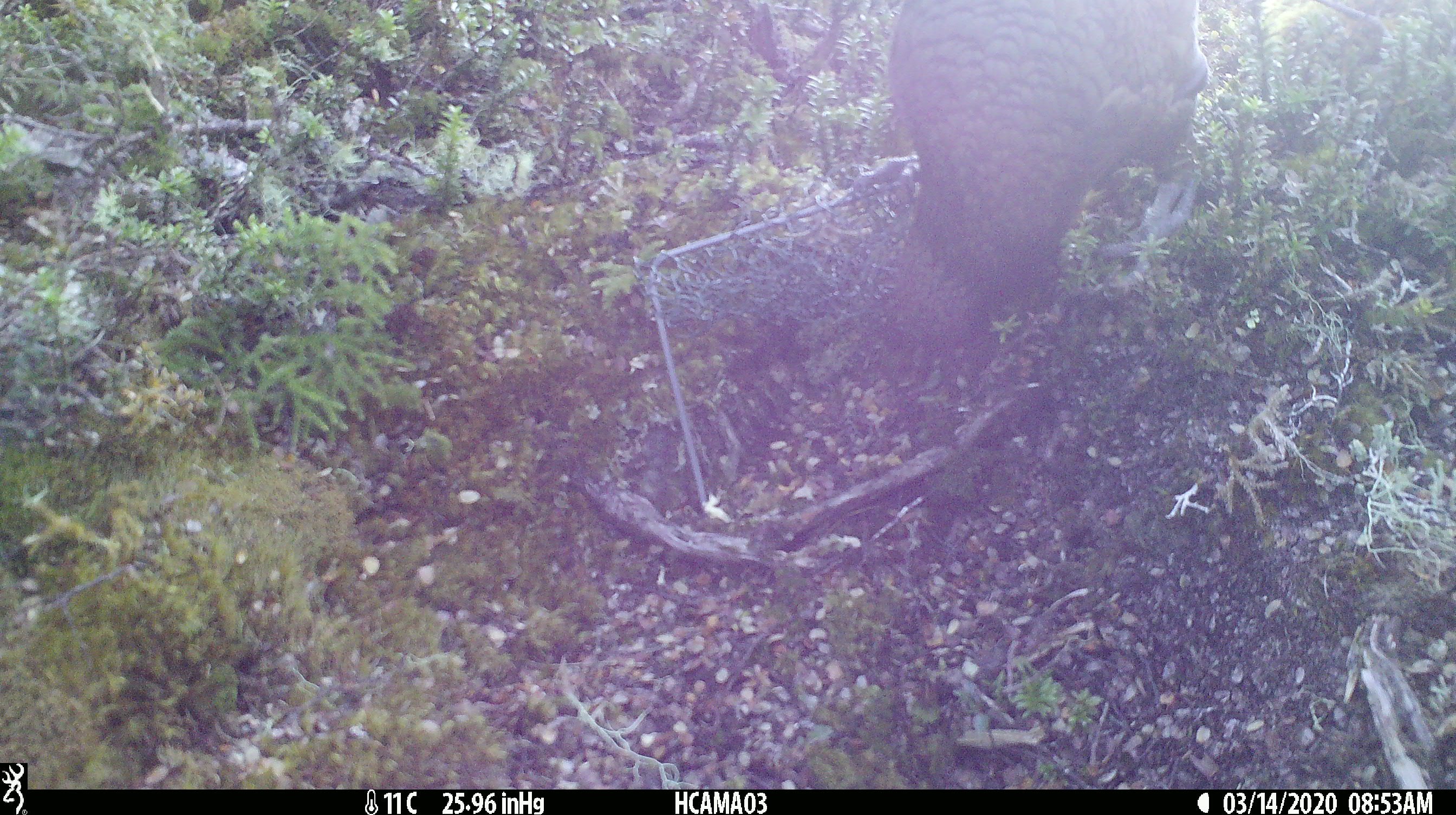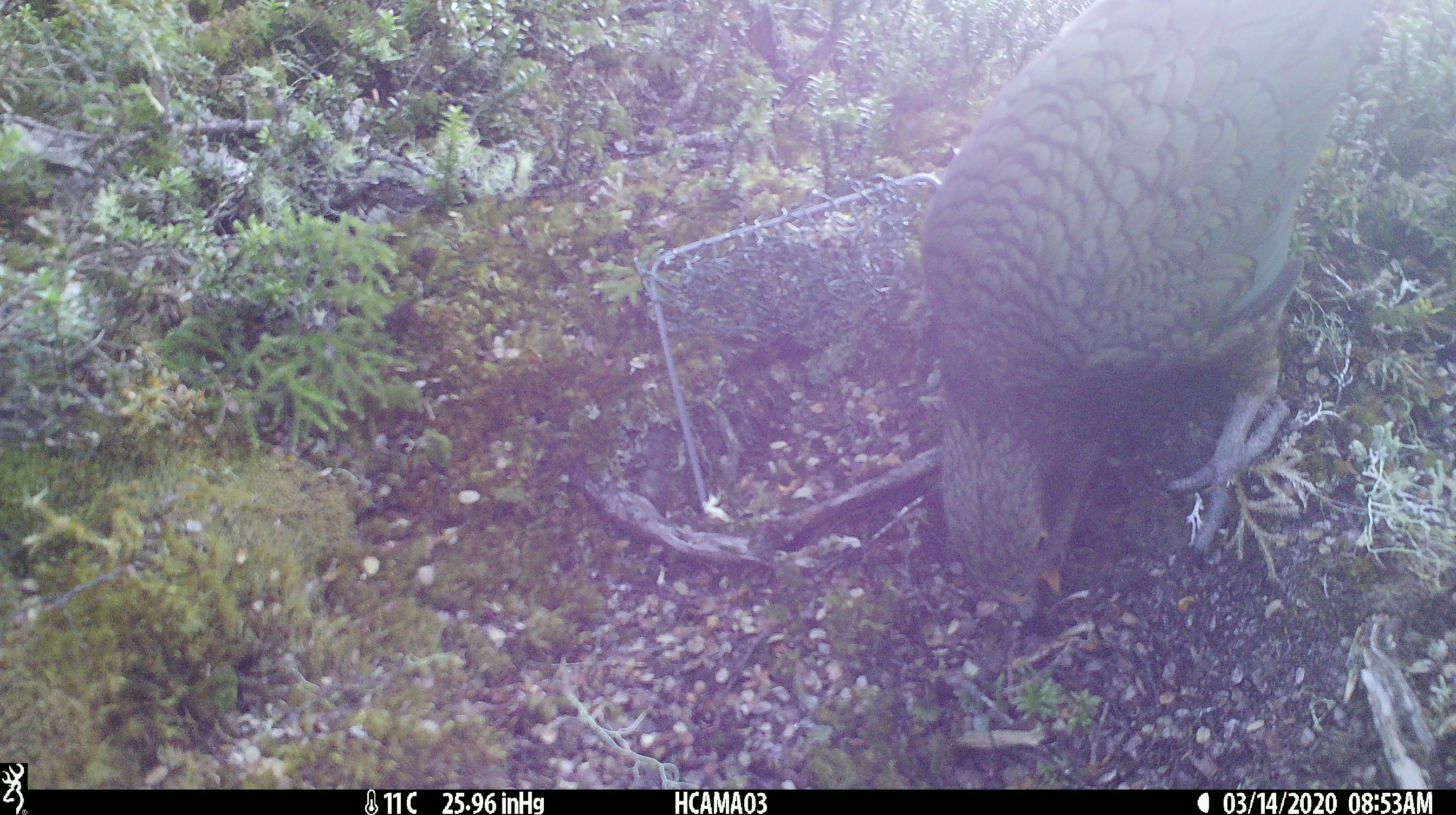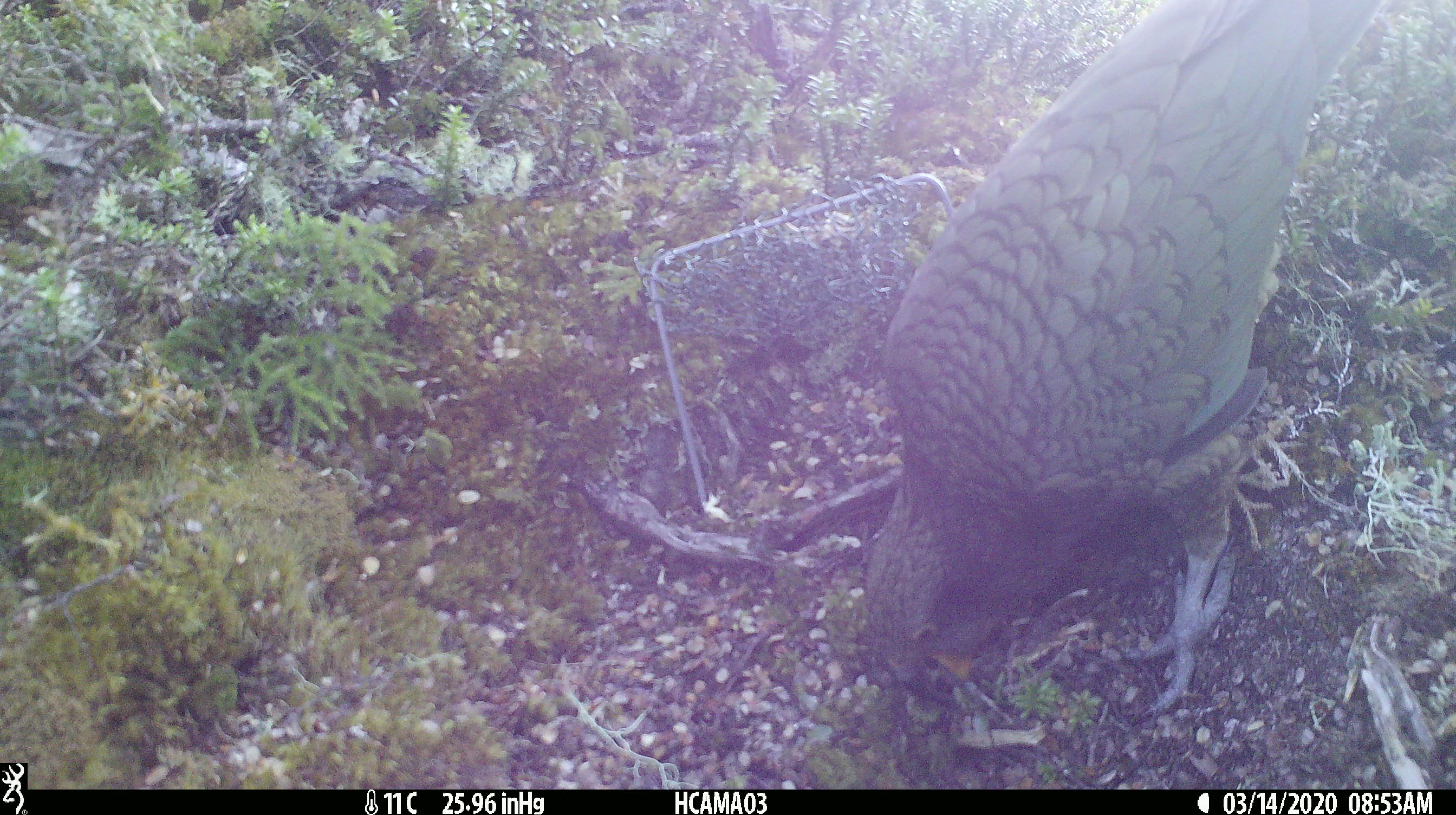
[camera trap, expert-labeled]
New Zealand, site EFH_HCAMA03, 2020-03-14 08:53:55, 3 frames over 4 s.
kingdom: Animalia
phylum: Chordata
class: Aves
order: Psittaciformes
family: Strigopidae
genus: Nestor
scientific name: Nestor notabilis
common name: kea